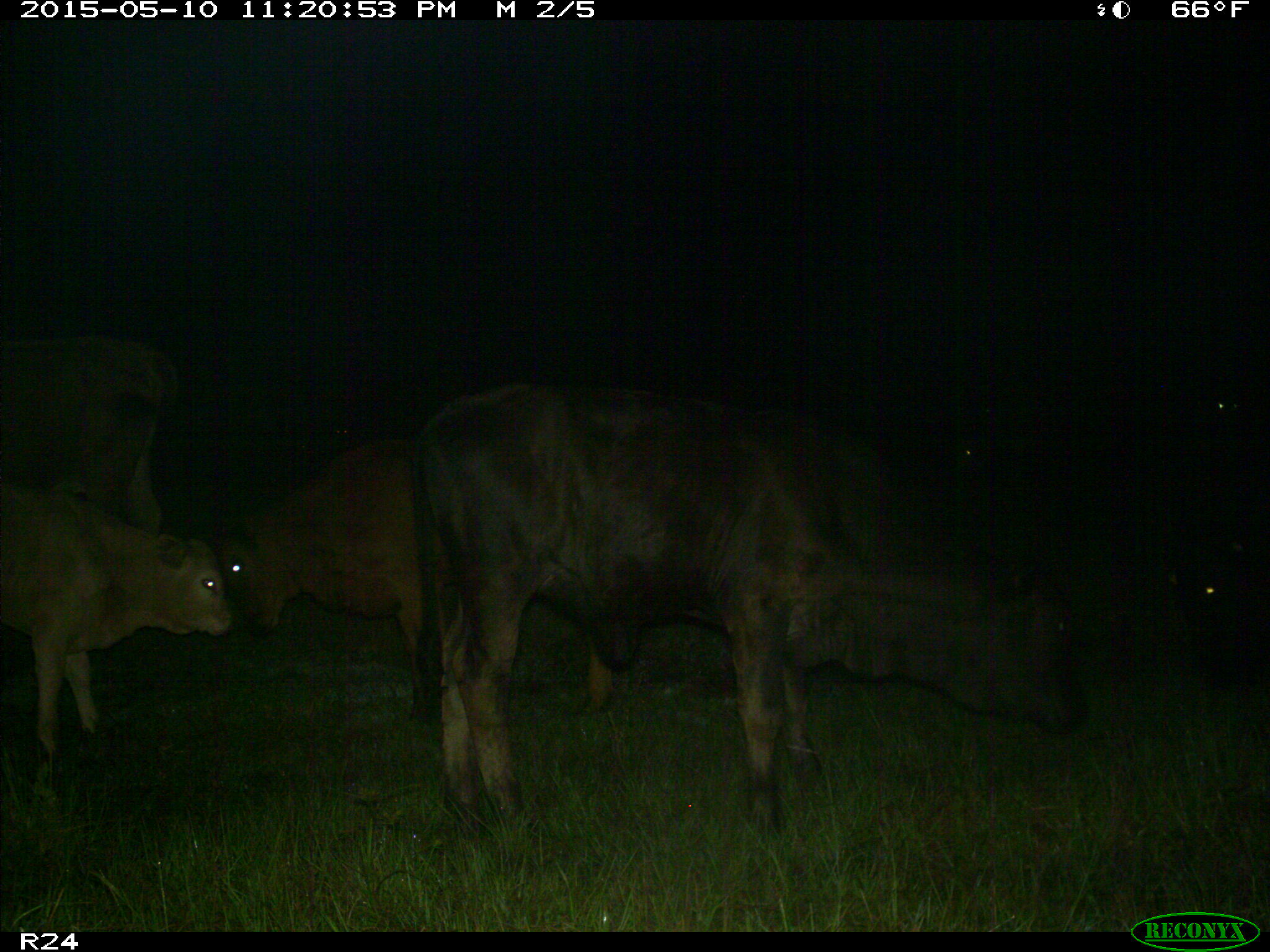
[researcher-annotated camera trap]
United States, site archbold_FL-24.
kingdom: Animalia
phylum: Chordata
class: Mammalia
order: Artiodactyla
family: Bovidae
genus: Bos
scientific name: Bos taurus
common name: domestic cow